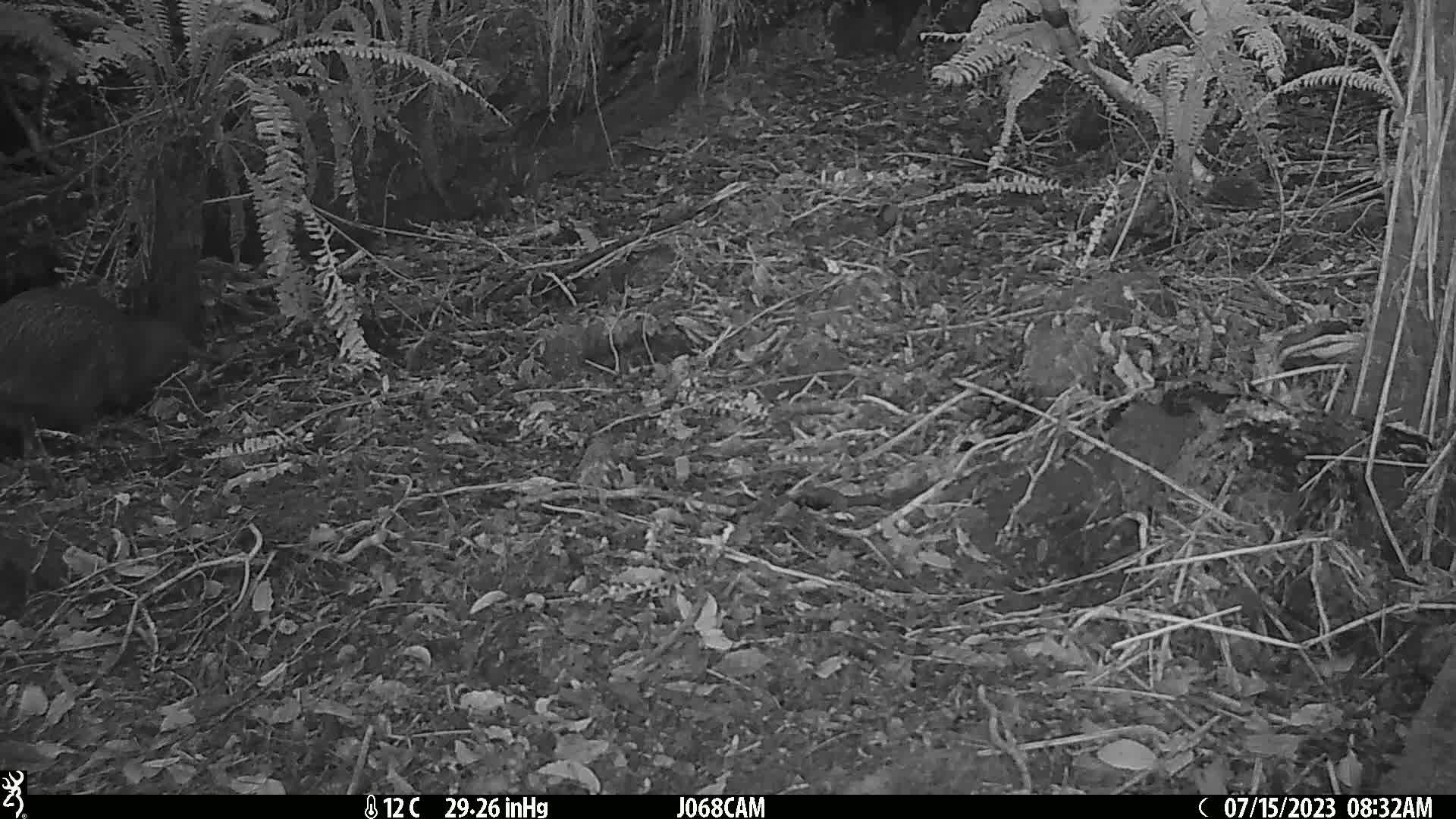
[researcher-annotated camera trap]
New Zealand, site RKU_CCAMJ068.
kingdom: Animalia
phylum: Chordata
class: Aves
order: Apterygiformes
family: Apterygidae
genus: Apteryx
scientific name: Apteryx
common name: kiwi